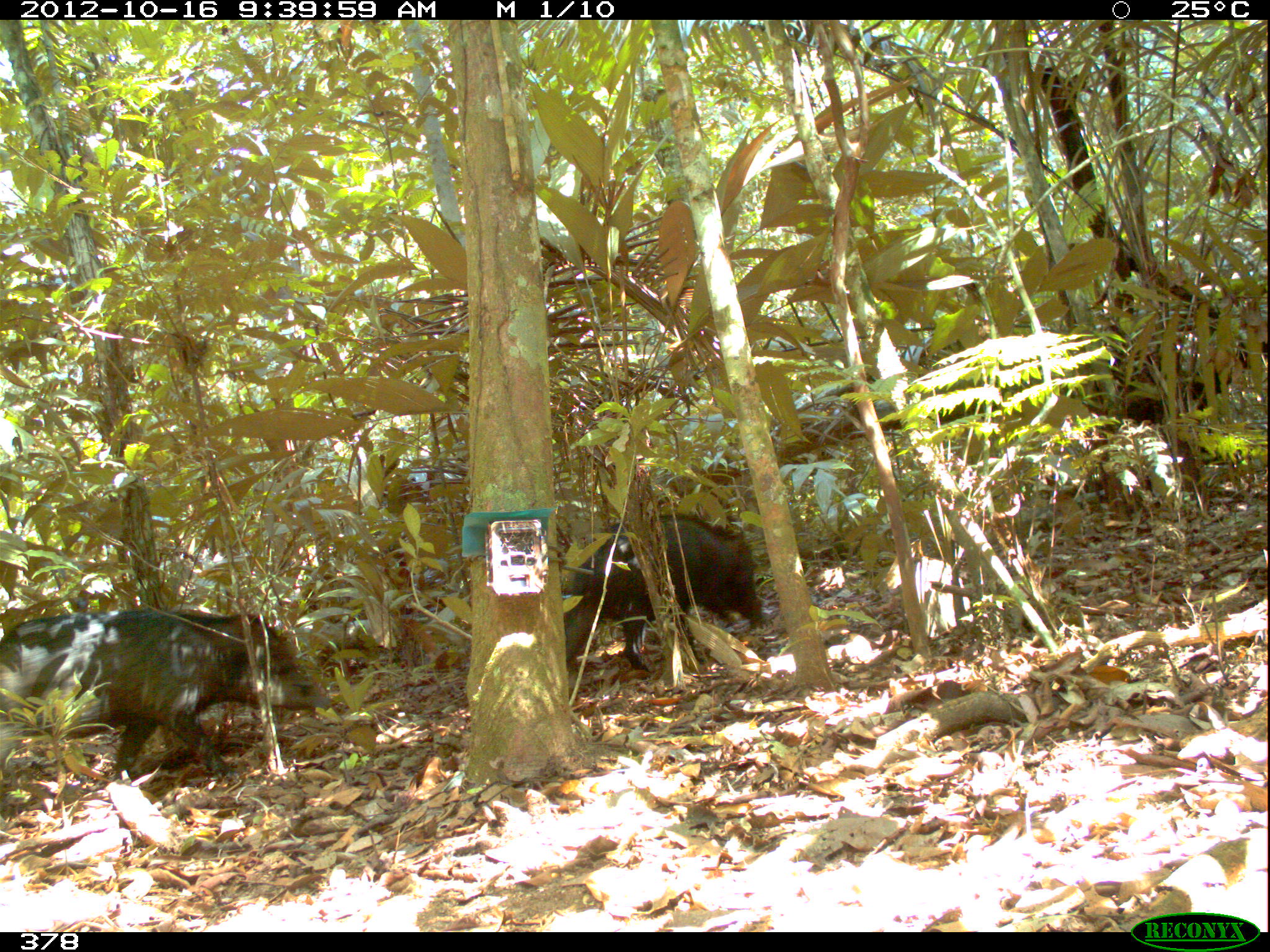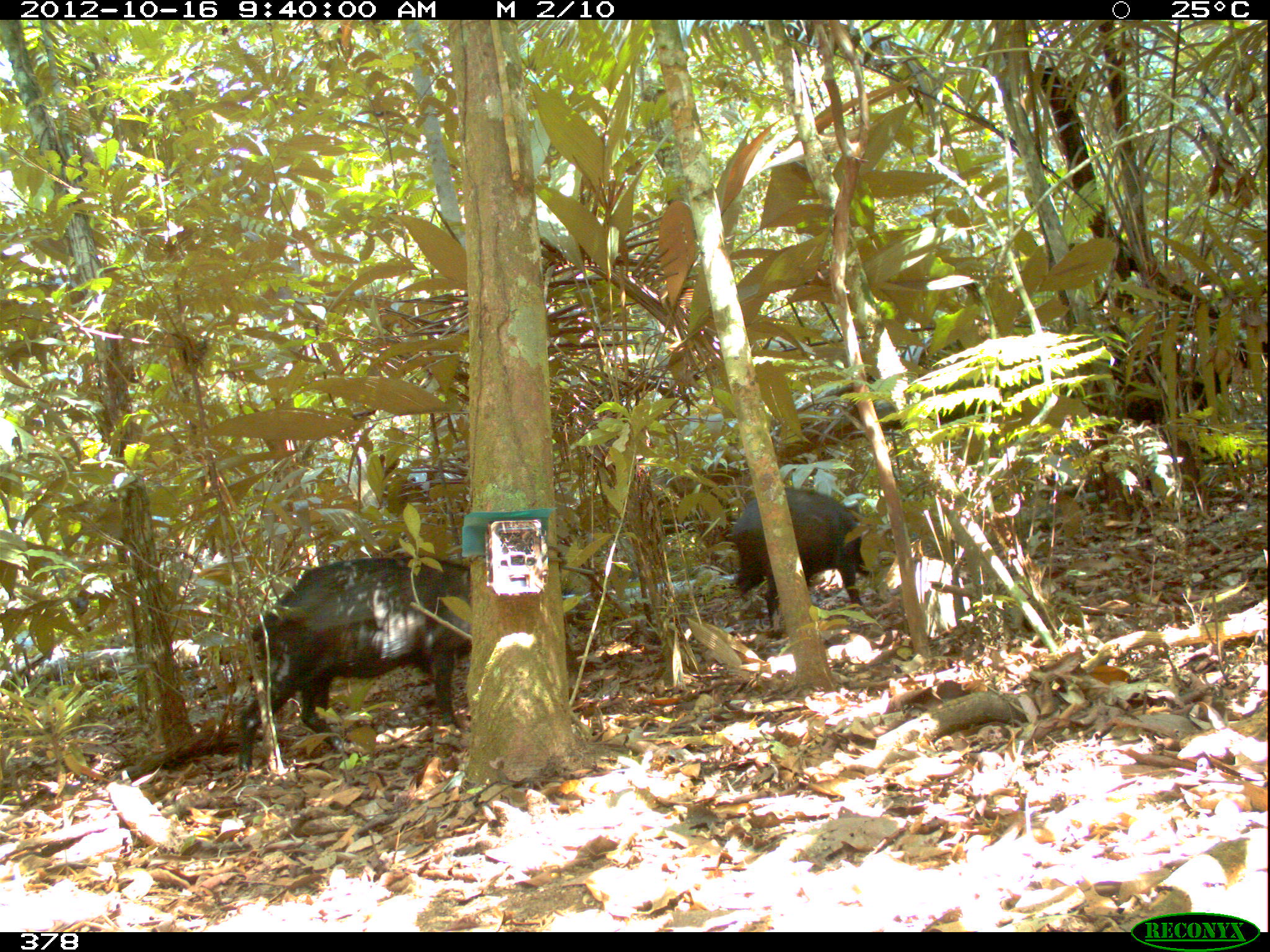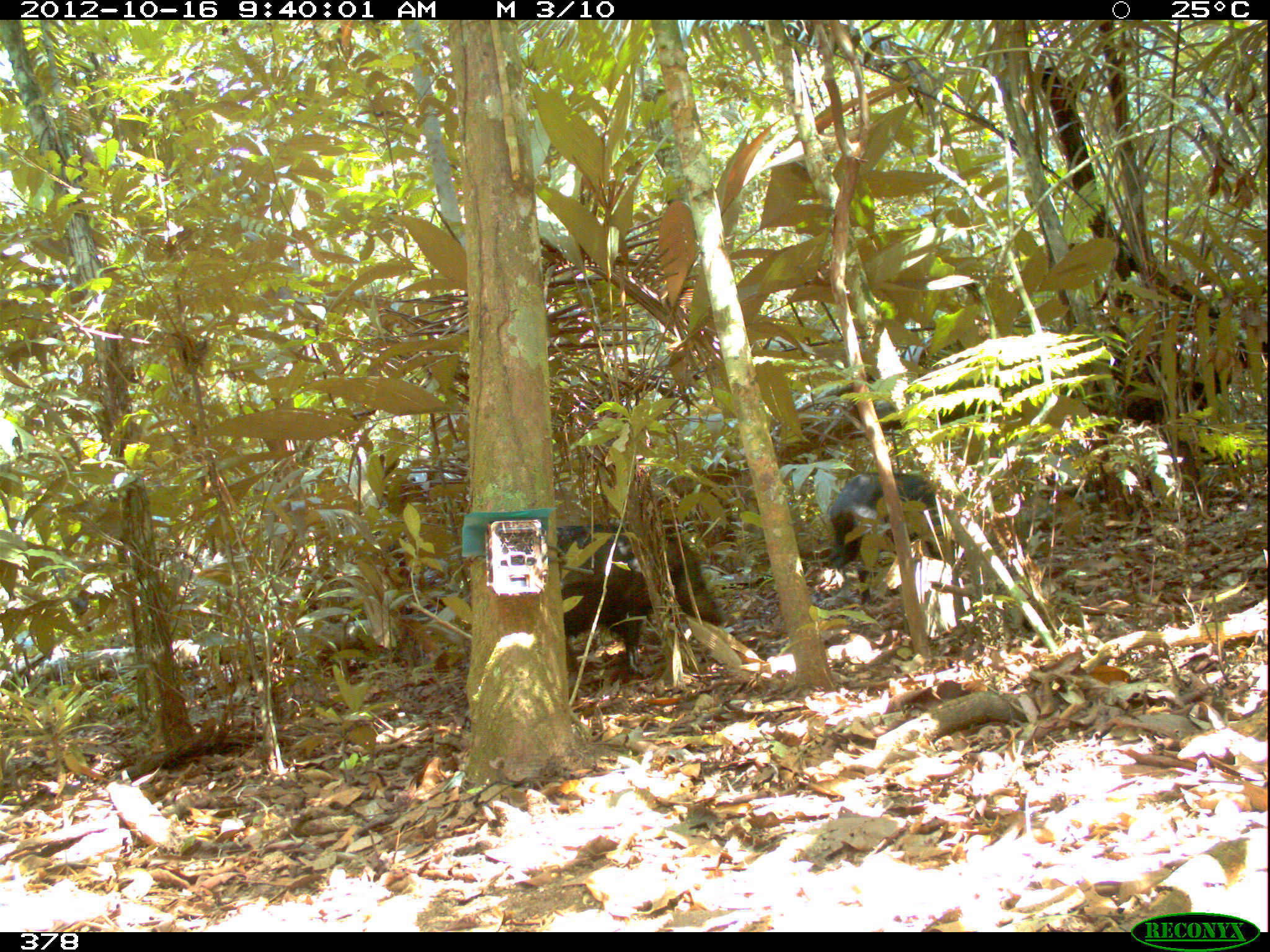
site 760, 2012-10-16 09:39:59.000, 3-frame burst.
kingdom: Animalia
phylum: Chordata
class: Mammalia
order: Artiodactyla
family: Tayassuidae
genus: Tayassu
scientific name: Tayassu pecari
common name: white-lipped peccary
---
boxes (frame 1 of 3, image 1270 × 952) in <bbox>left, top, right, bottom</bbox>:
tayassu pecari: <bbox>0, 610, 336, 786</bbox>; <bbox>556, 511, 763, 677</bbox>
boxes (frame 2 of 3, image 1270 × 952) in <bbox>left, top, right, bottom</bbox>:
tayassu pecari: <bbox>238, 553, 473, 766</bbox>; <bbox>729, 487, 865, 639</bbox>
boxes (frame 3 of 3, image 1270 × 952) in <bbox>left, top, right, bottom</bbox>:
tayassu pecari: <bbox>557, 518, 732, 672</bbox>; <bbox>828, 472, 943, 603</bbox>